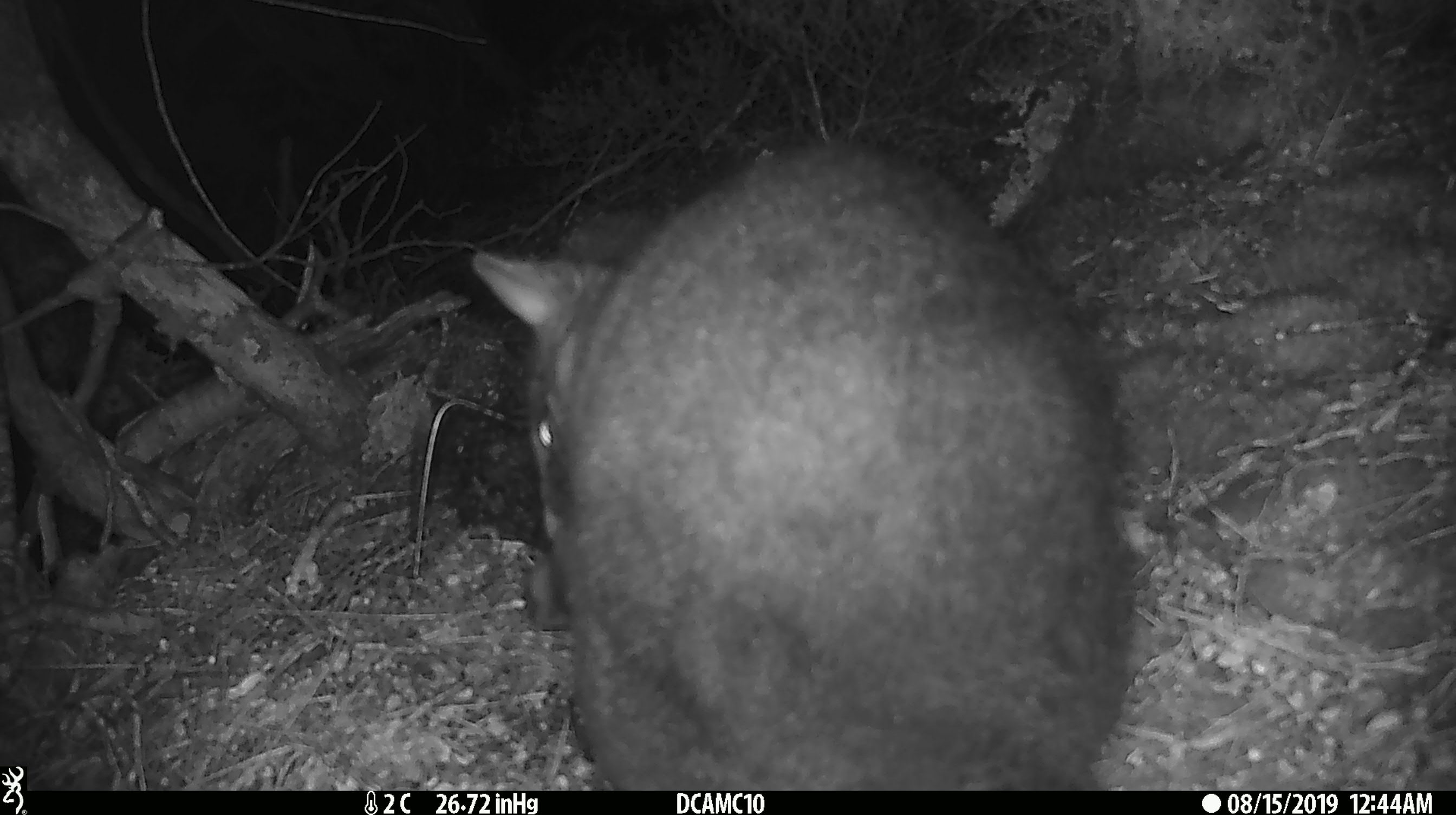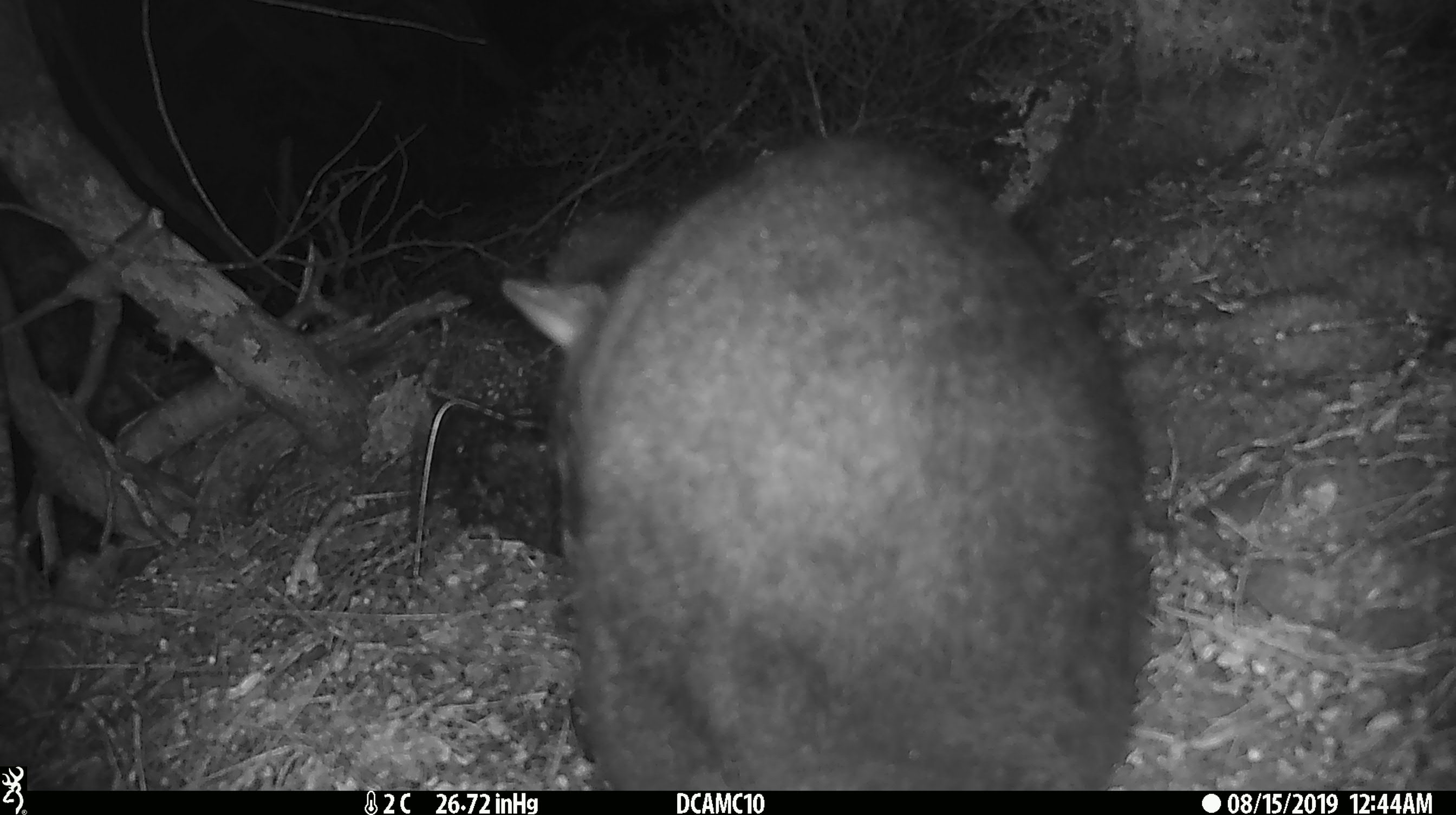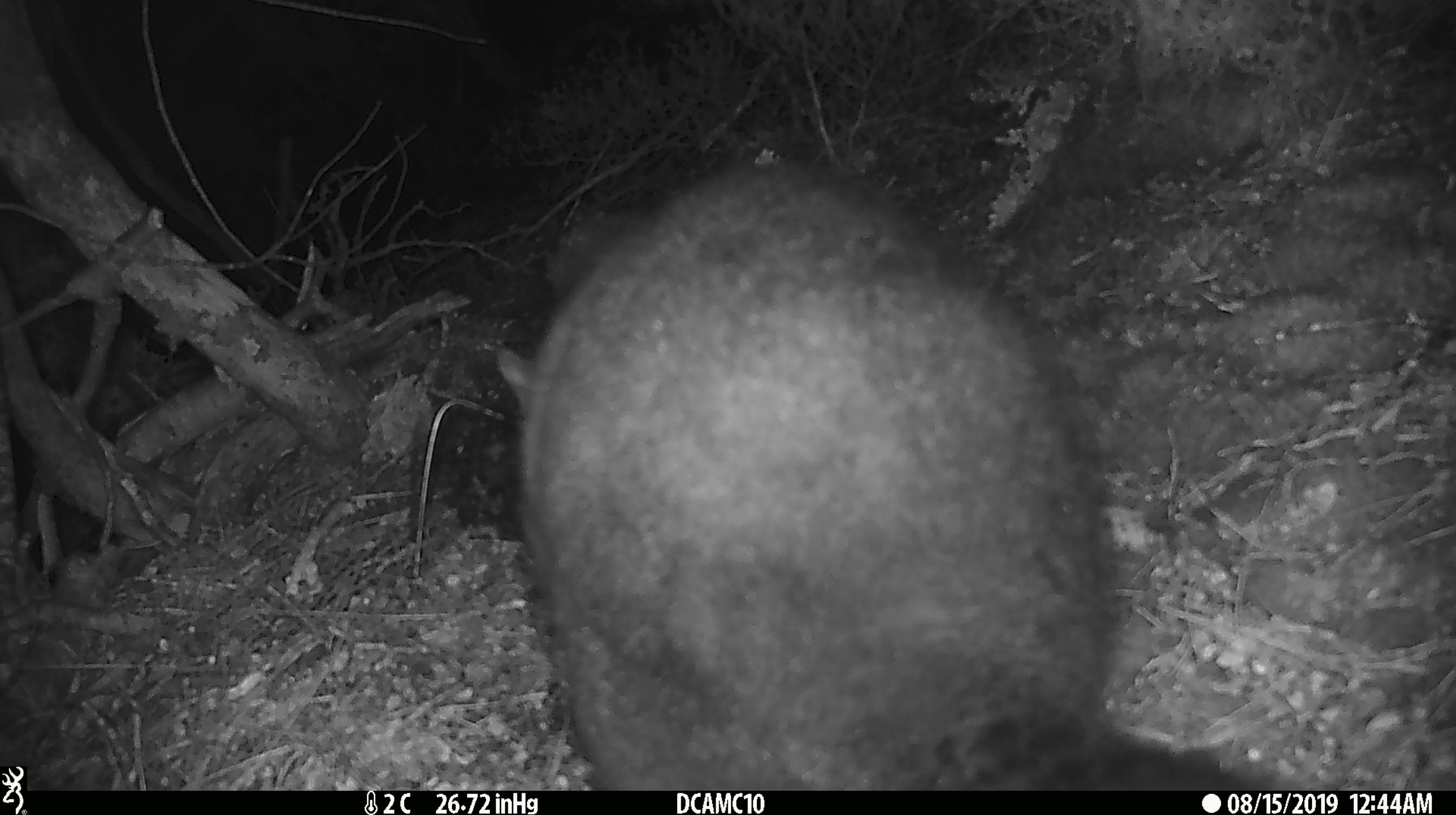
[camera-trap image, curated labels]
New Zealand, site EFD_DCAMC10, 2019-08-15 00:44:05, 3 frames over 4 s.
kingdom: Animalia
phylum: Chordata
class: Mammalia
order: Diprotodontia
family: Phalangeridae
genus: Trichosurus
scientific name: Trichosurus vulpecula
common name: common brushtail possum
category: possum